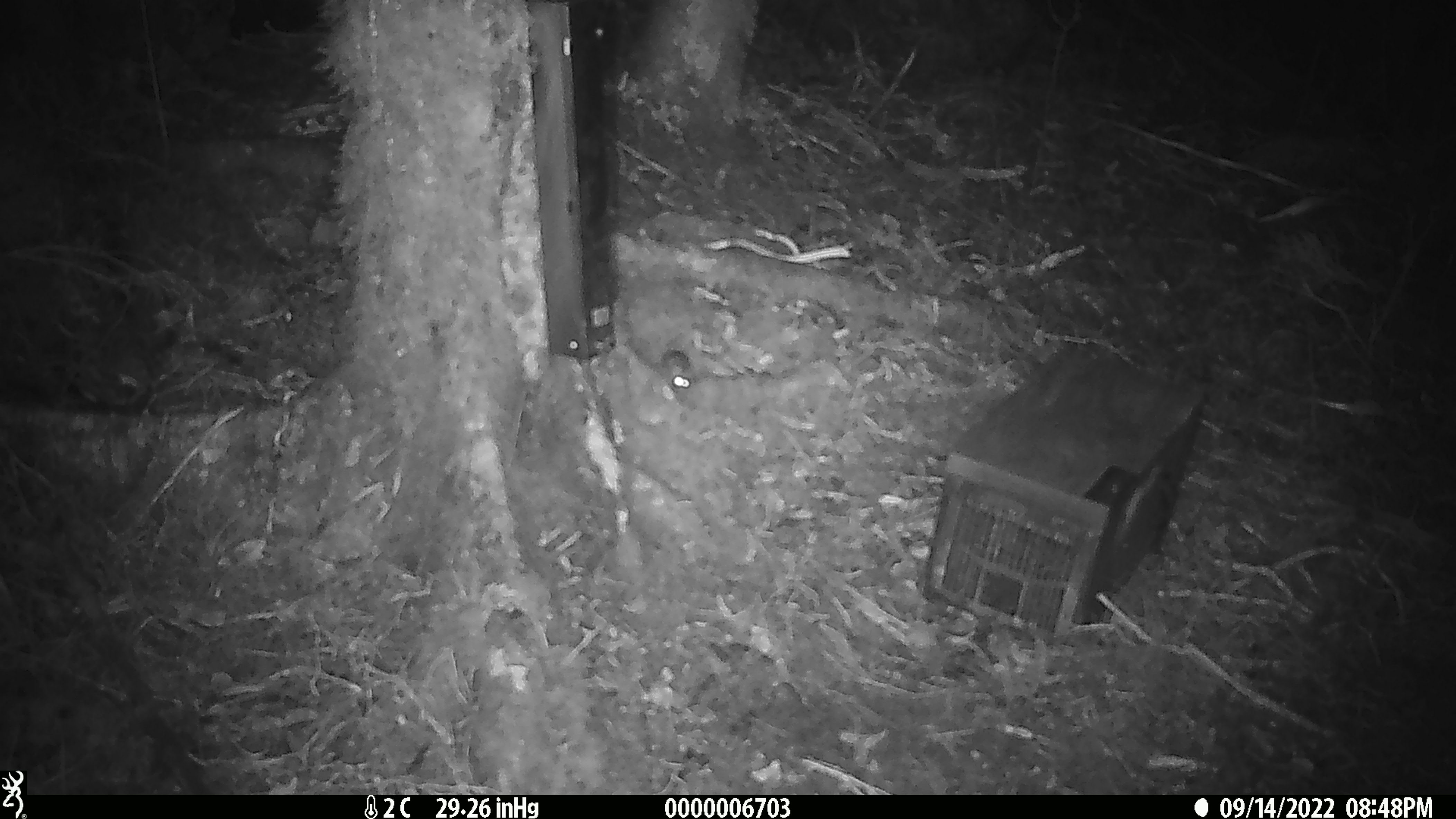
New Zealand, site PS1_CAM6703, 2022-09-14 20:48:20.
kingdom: Animalia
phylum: Chordata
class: Mammalia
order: Rodentia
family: Muridae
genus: Mus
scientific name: Mus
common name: mouse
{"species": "mouse (Mus)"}